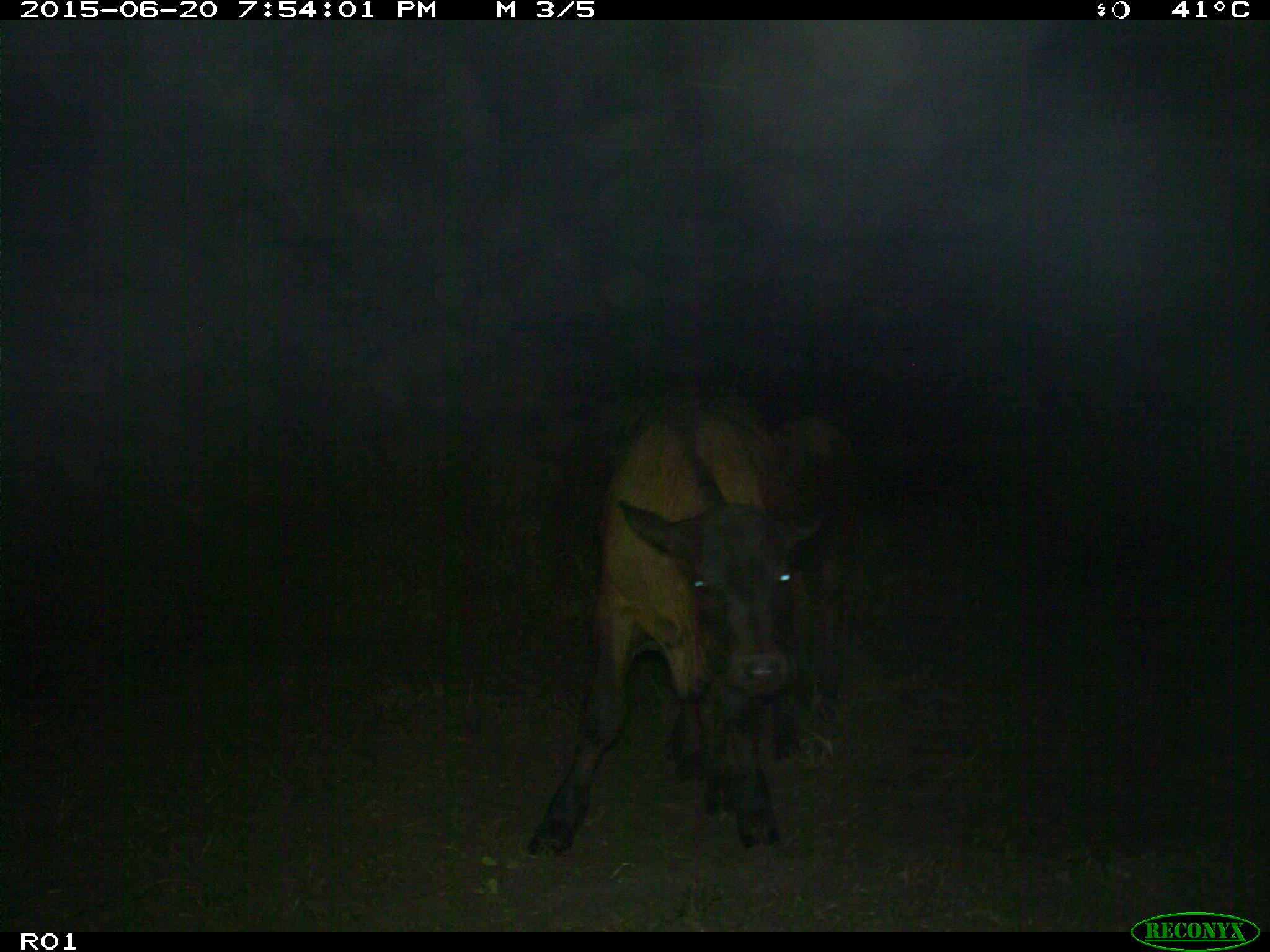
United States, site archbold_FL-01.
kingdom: Animalia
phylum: Chordata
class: Mammalia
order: Artiodactyla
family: Bovidae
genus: Bos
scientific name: Bos taurus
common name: domestic cow